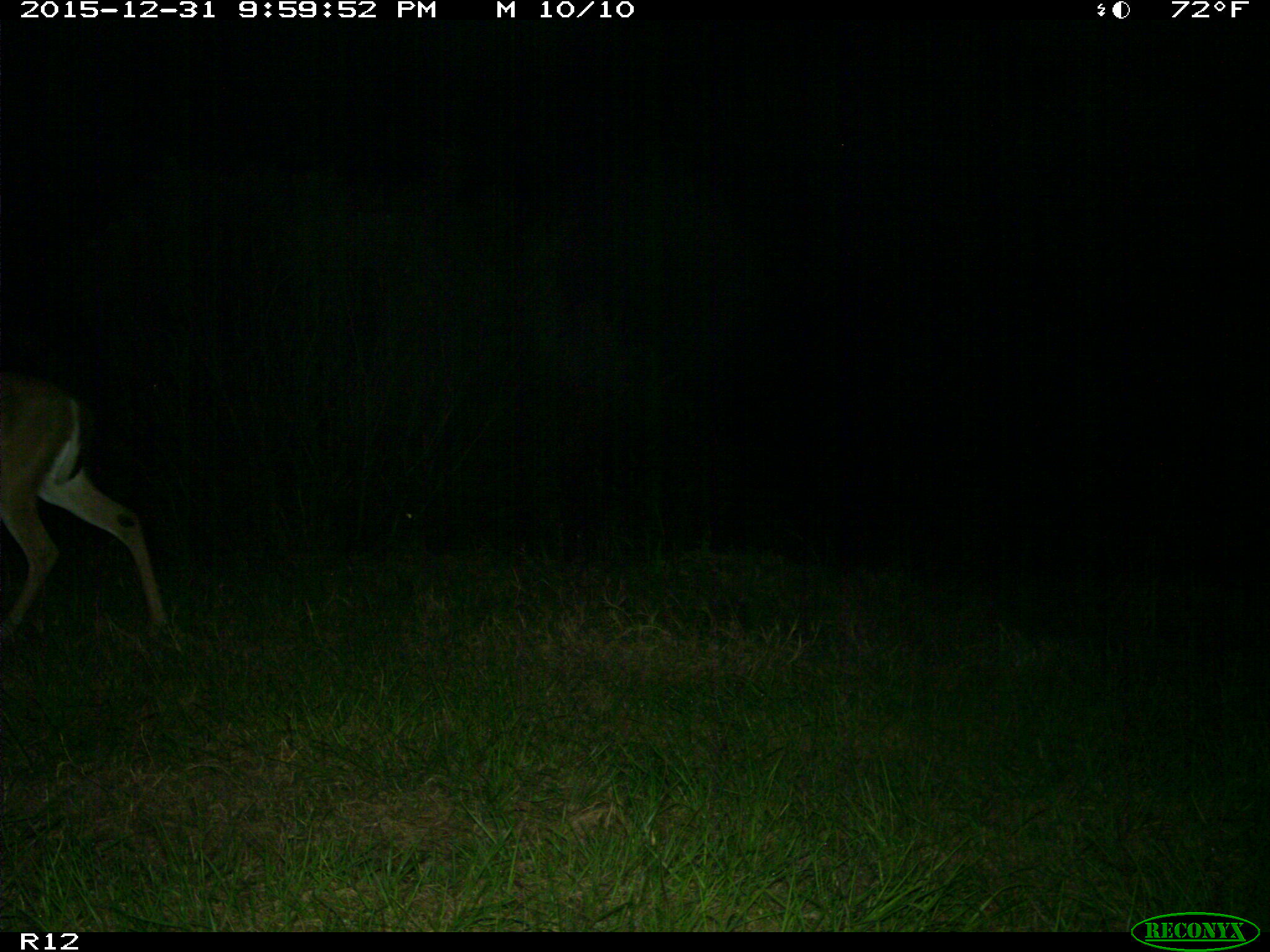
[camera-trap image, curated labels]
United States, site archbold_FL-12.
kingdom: Animalia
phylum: Chordata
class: Mammalia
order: Artiodactyla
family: Cervidae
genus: Odocoileus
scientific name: Odocoileus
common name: deer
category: unidentified deer